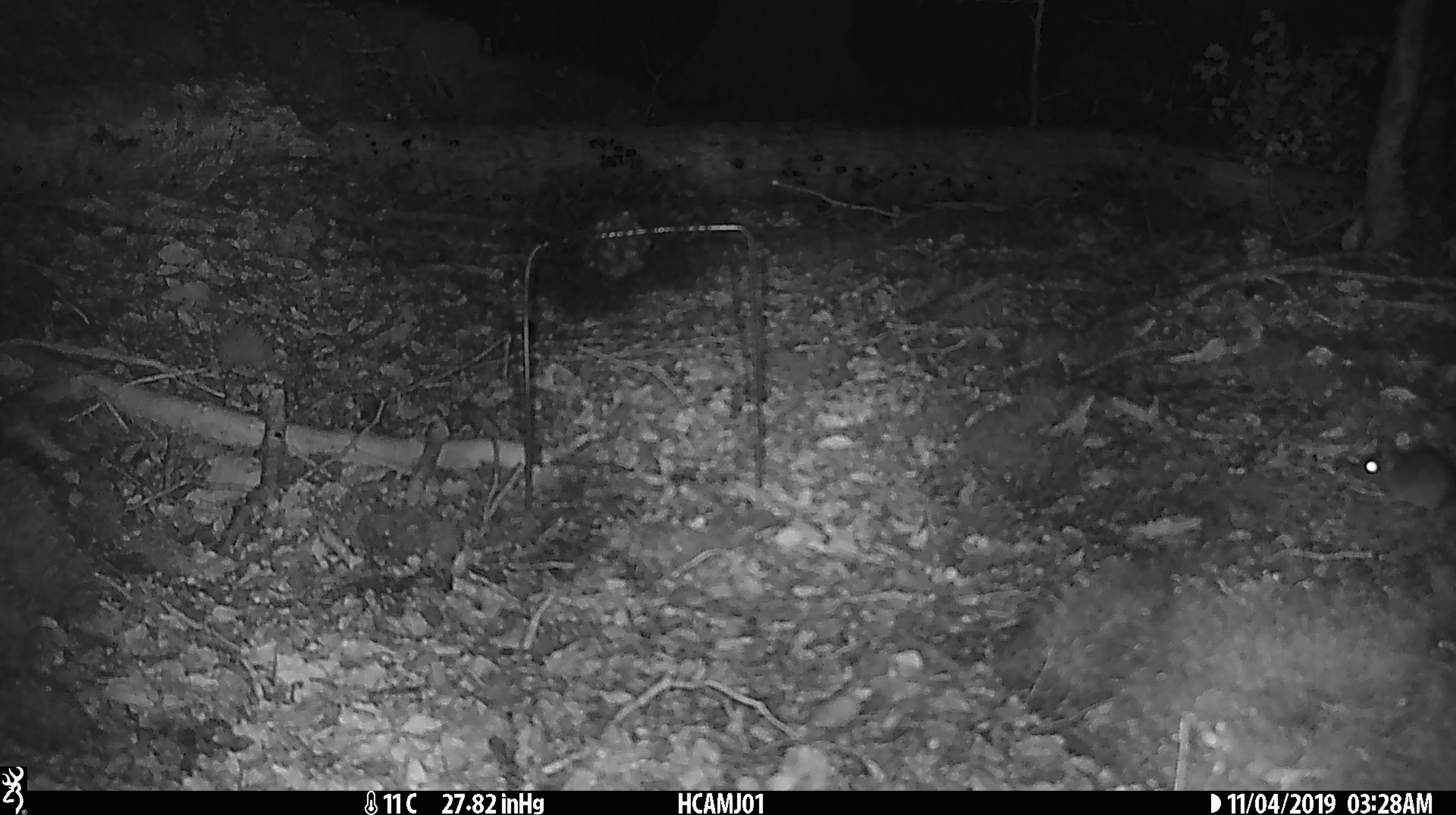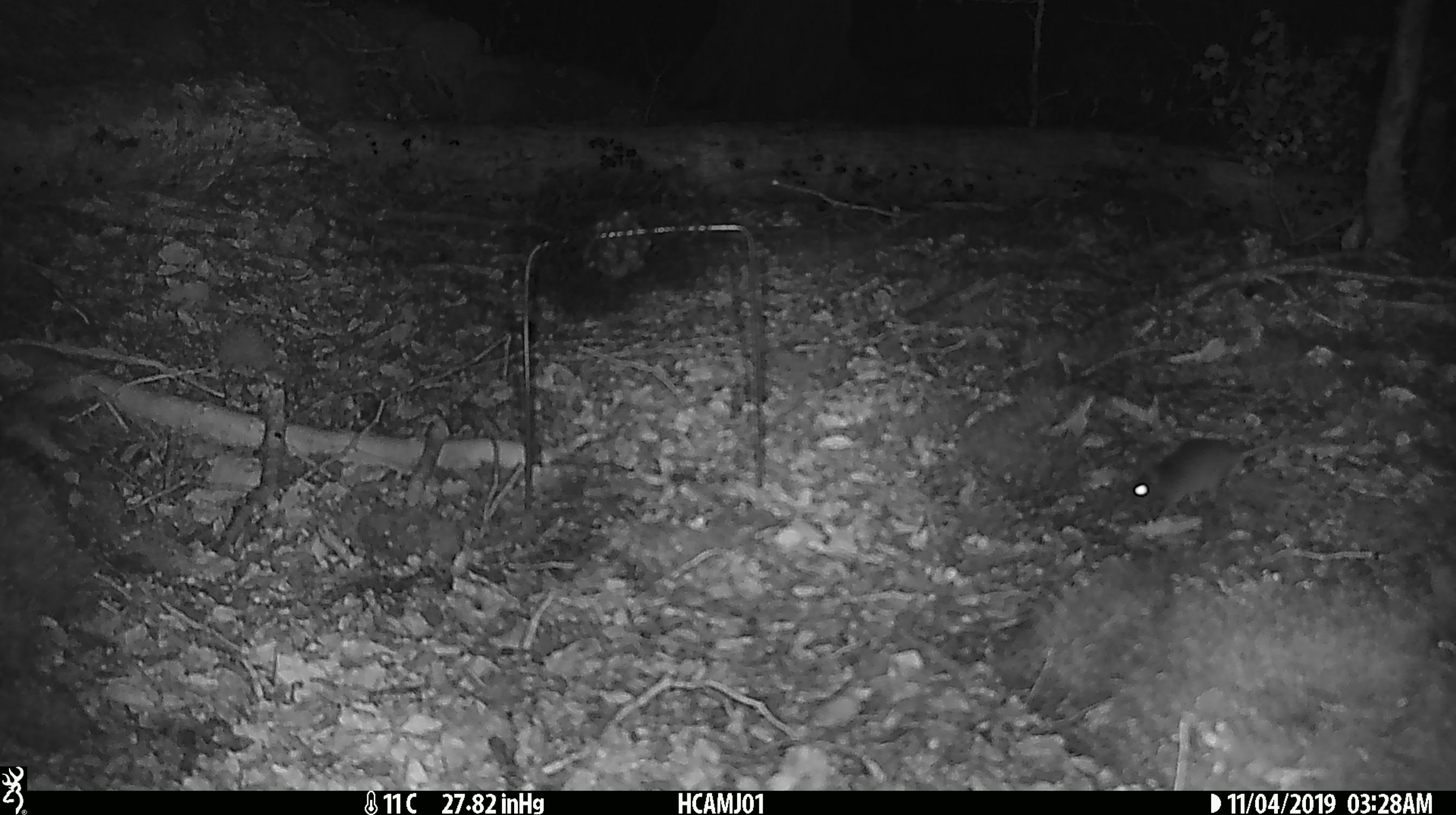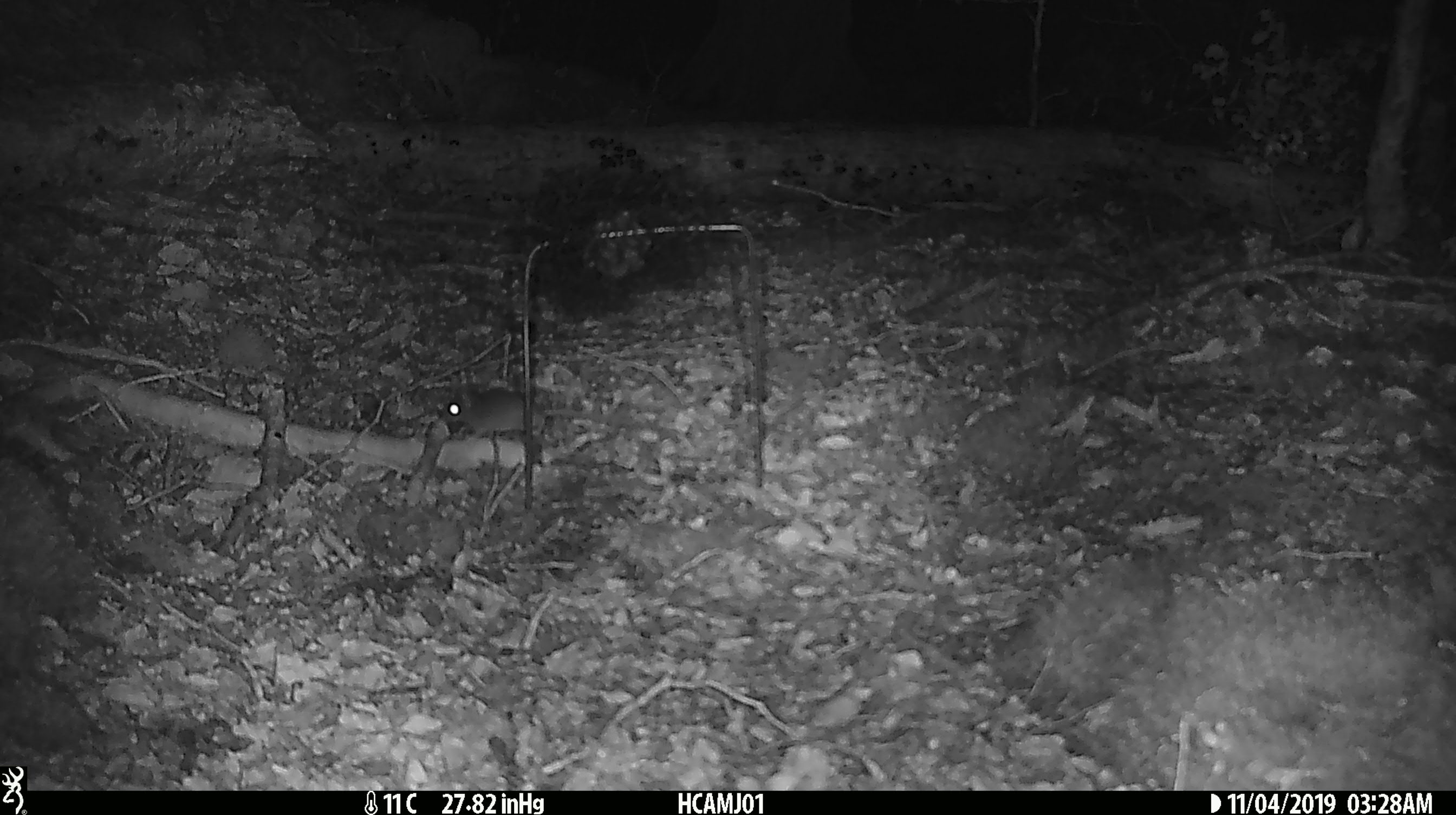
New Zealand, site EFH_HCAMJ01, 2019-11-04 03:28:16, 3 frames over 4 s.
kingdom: Animalia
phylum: Chordata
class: Mammalia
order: Rodentia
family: Muridae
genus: Mus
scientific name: Mus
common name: mouse